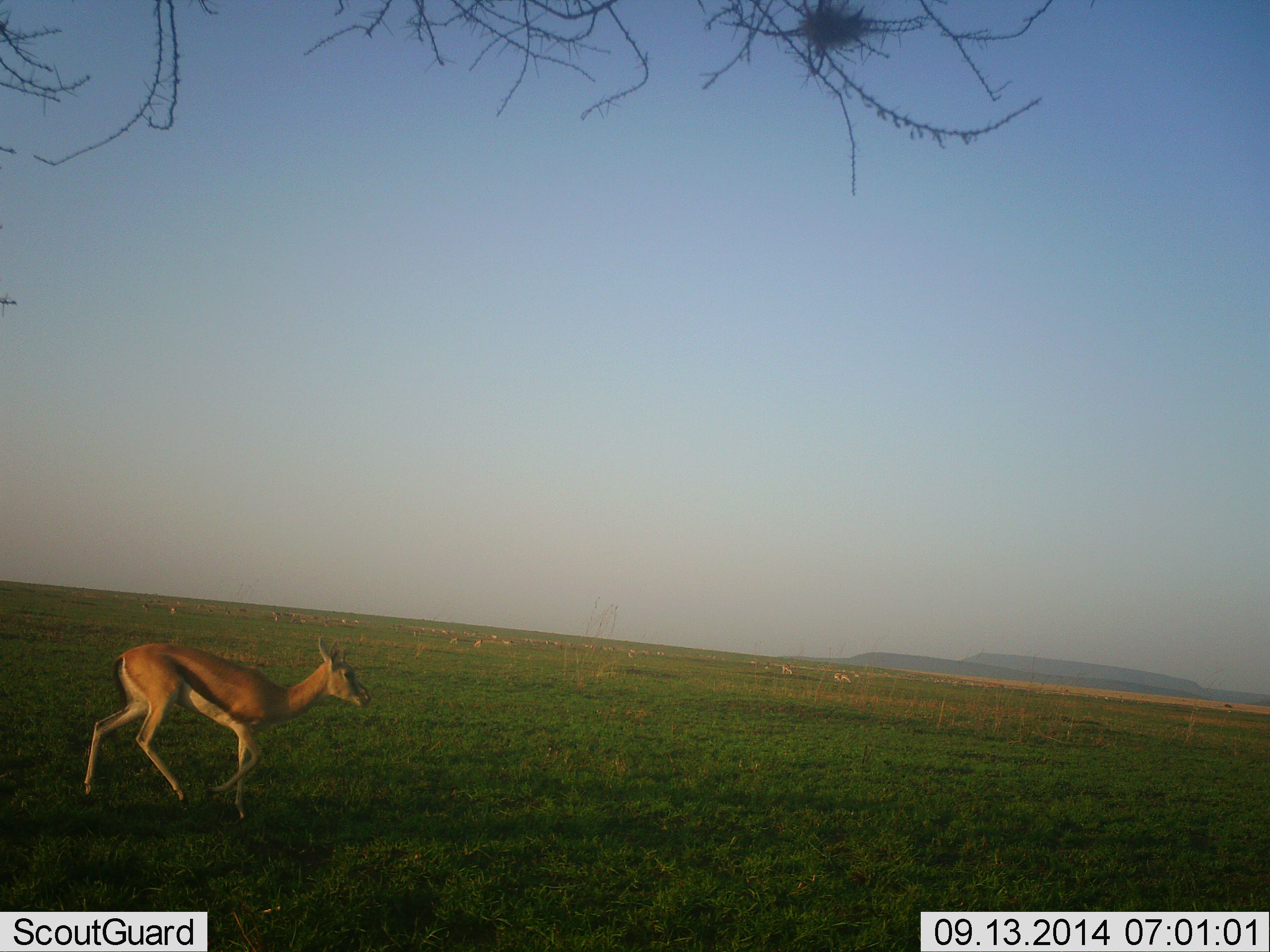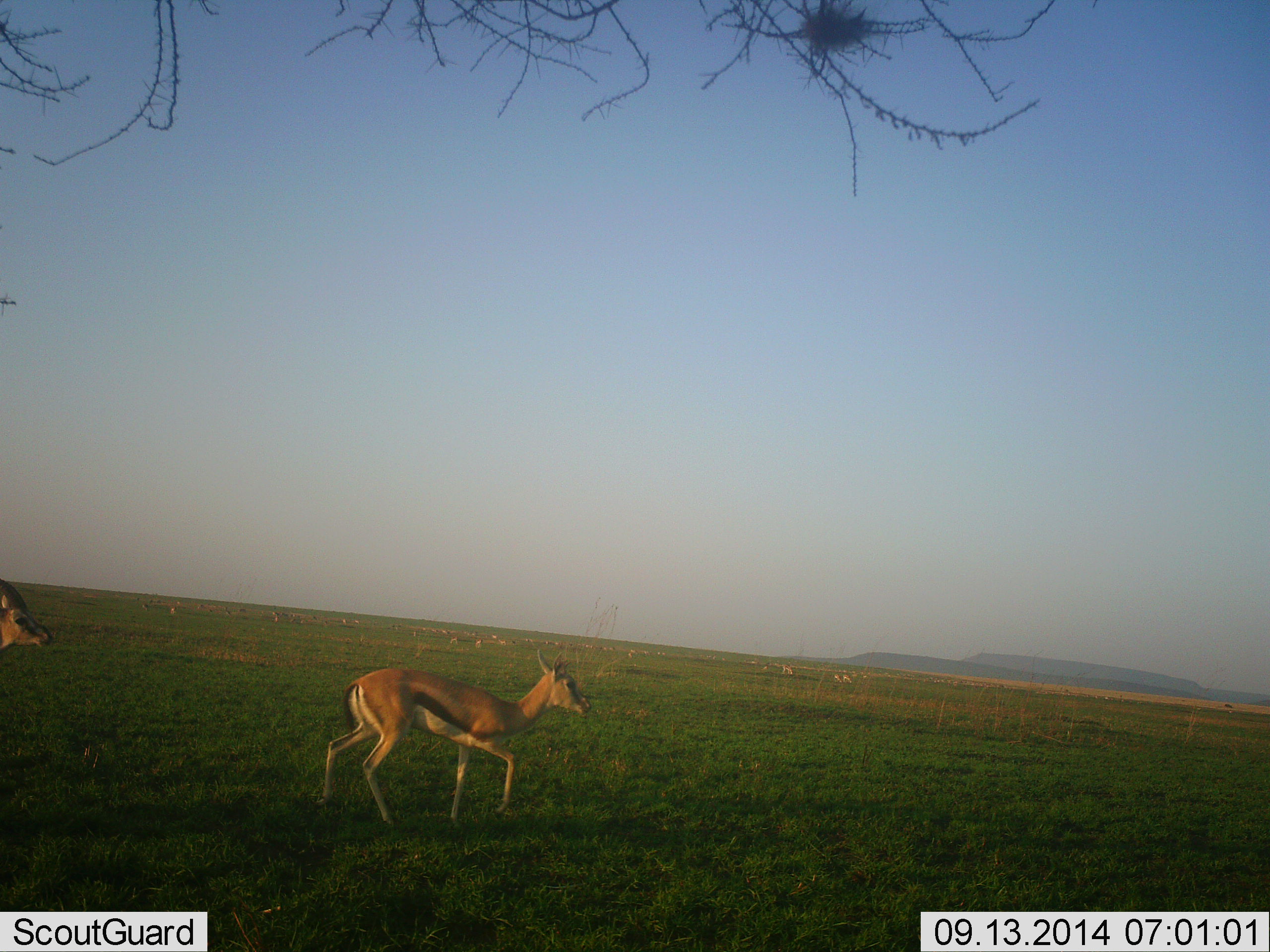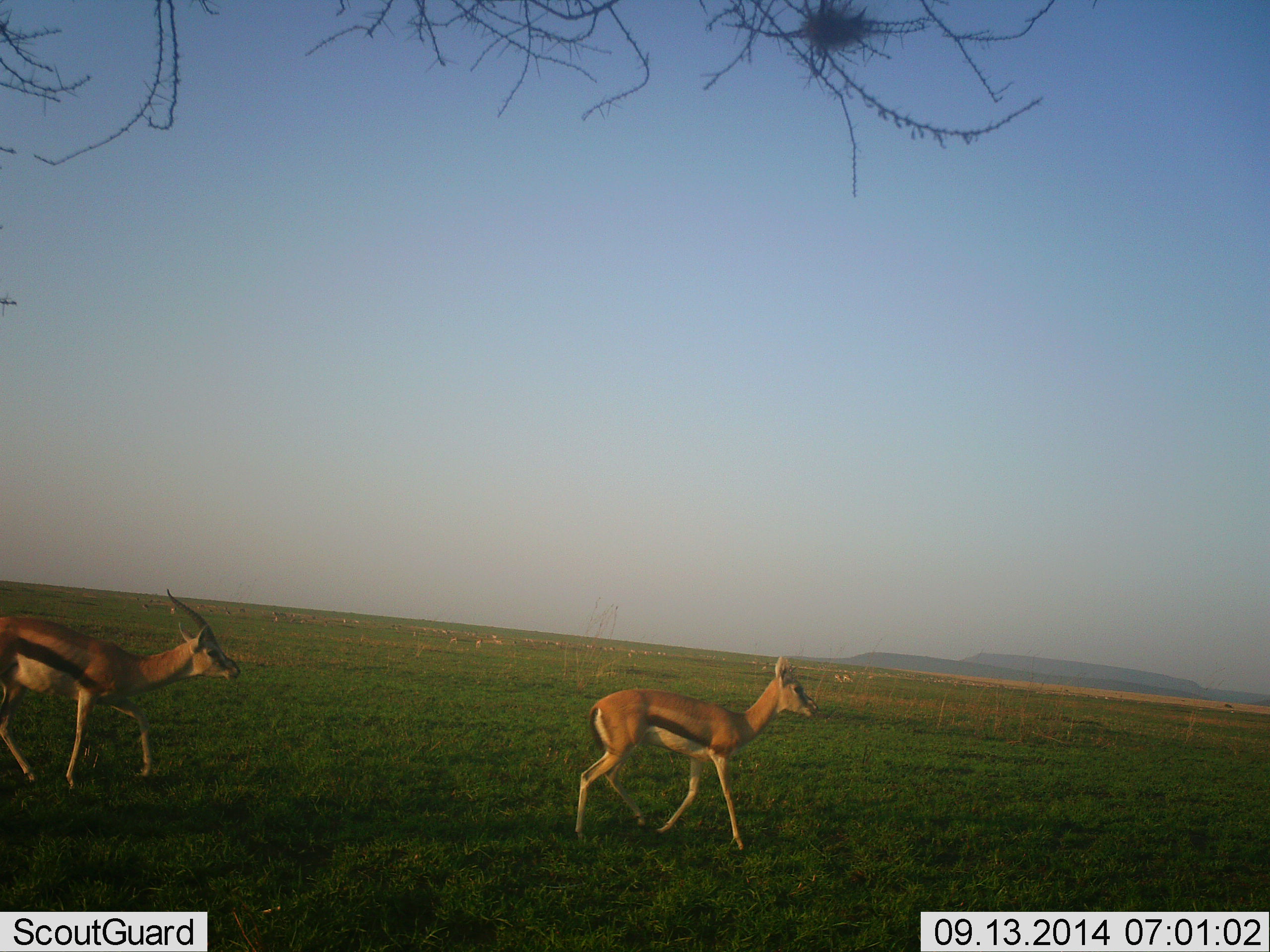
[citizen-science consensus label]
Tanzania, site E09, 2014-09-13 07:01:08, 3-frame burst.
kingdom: Animalia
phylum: Chordata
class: Mammalia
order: Artiodactyla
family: Bovidae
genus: Eudorcas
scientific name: Eudorcas thomsonii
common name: thomson's gazelle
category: gazellethomsons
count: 2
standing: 20%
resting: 10%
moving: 100%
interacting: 0%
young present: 0%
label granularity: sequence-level